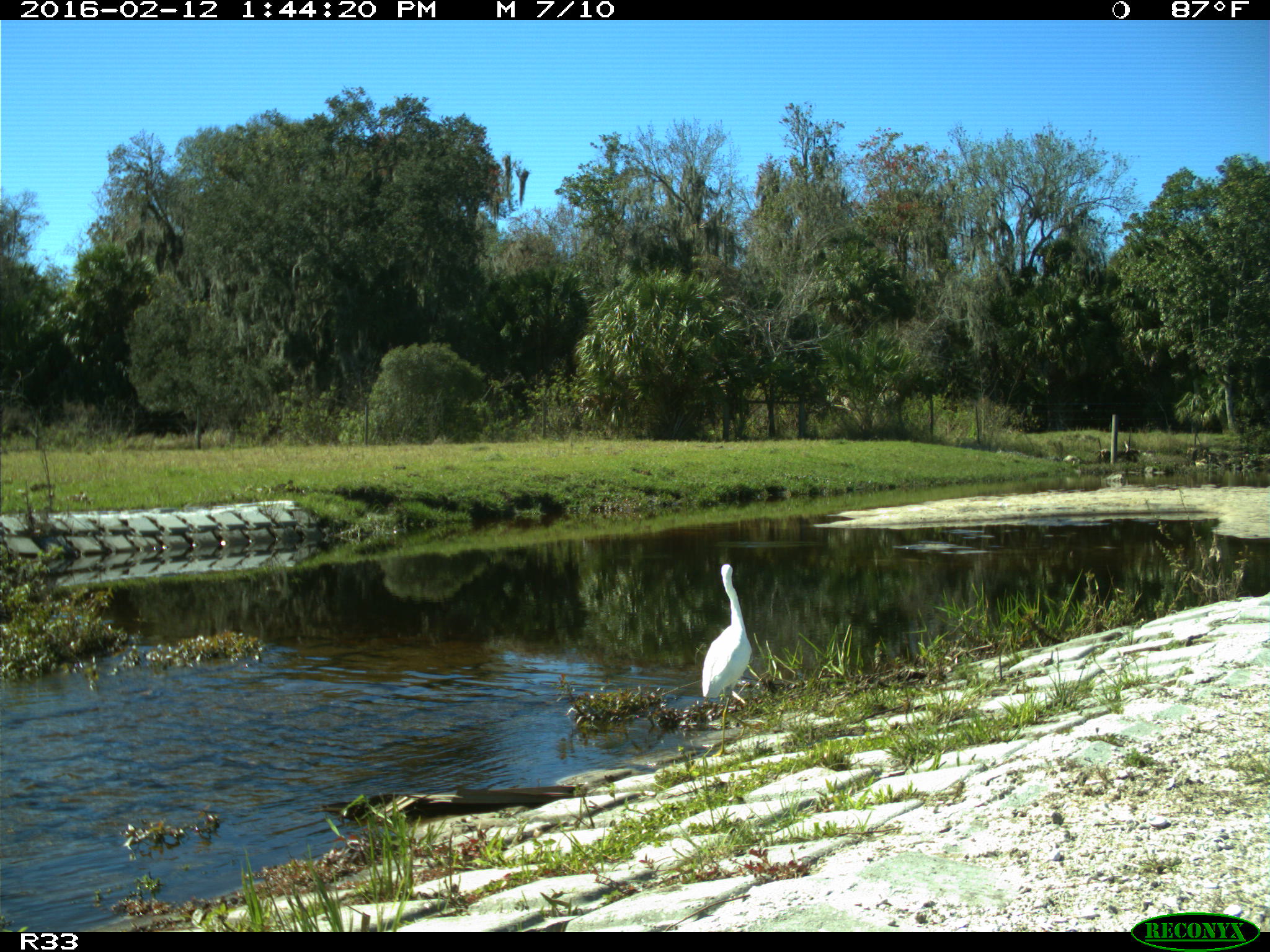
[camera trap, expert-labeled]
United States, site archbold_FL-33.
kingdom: Animalia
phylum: Chordata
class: Aves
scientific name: Aves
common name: birds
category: unidentified bird